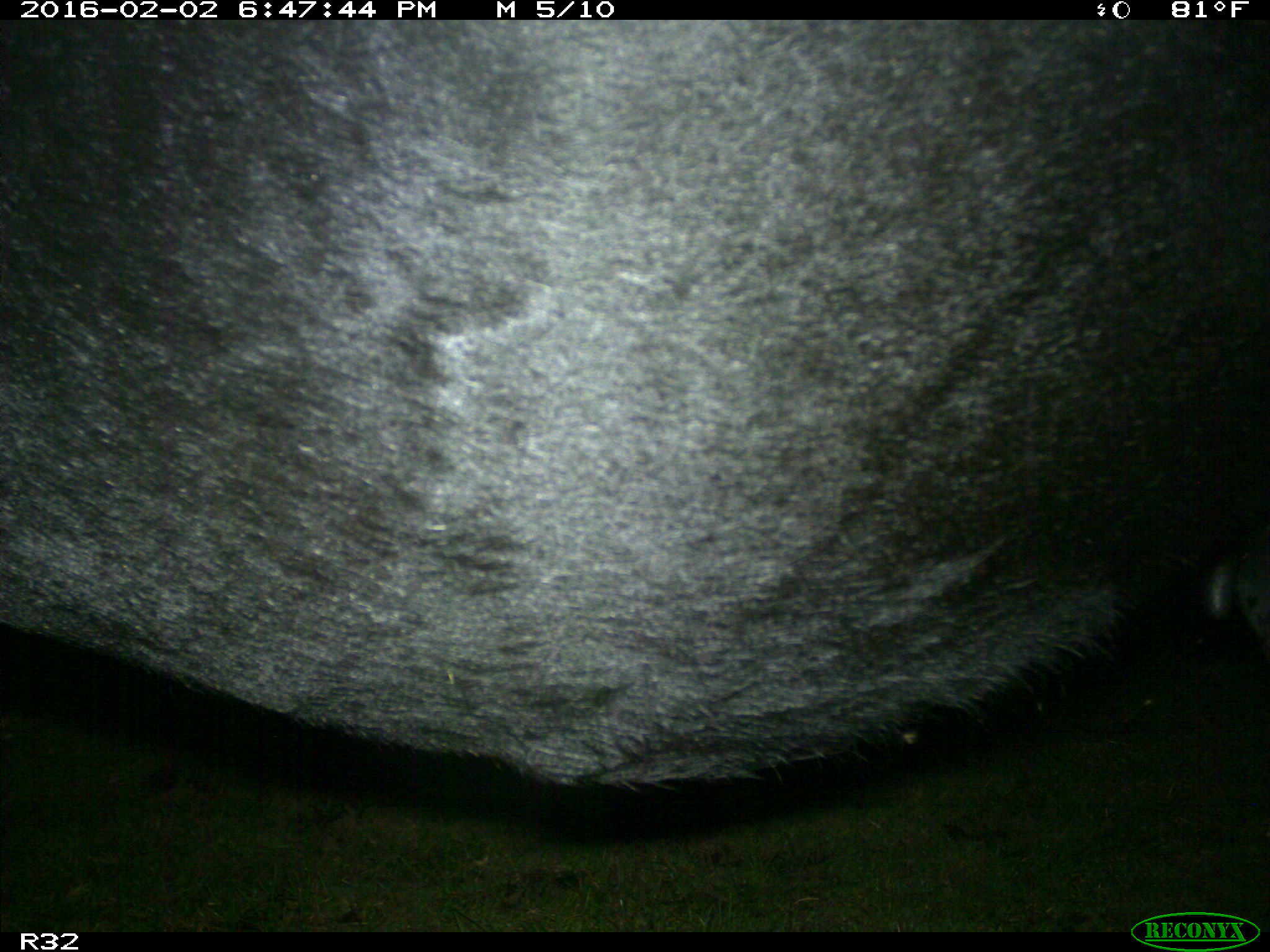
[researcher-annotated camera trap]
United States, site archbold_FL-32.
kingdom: Animalia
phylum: Chordata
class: Mammalia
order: Artiodactyla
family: Bovidae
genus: Bos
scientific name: Bos taurus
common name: domestic cow